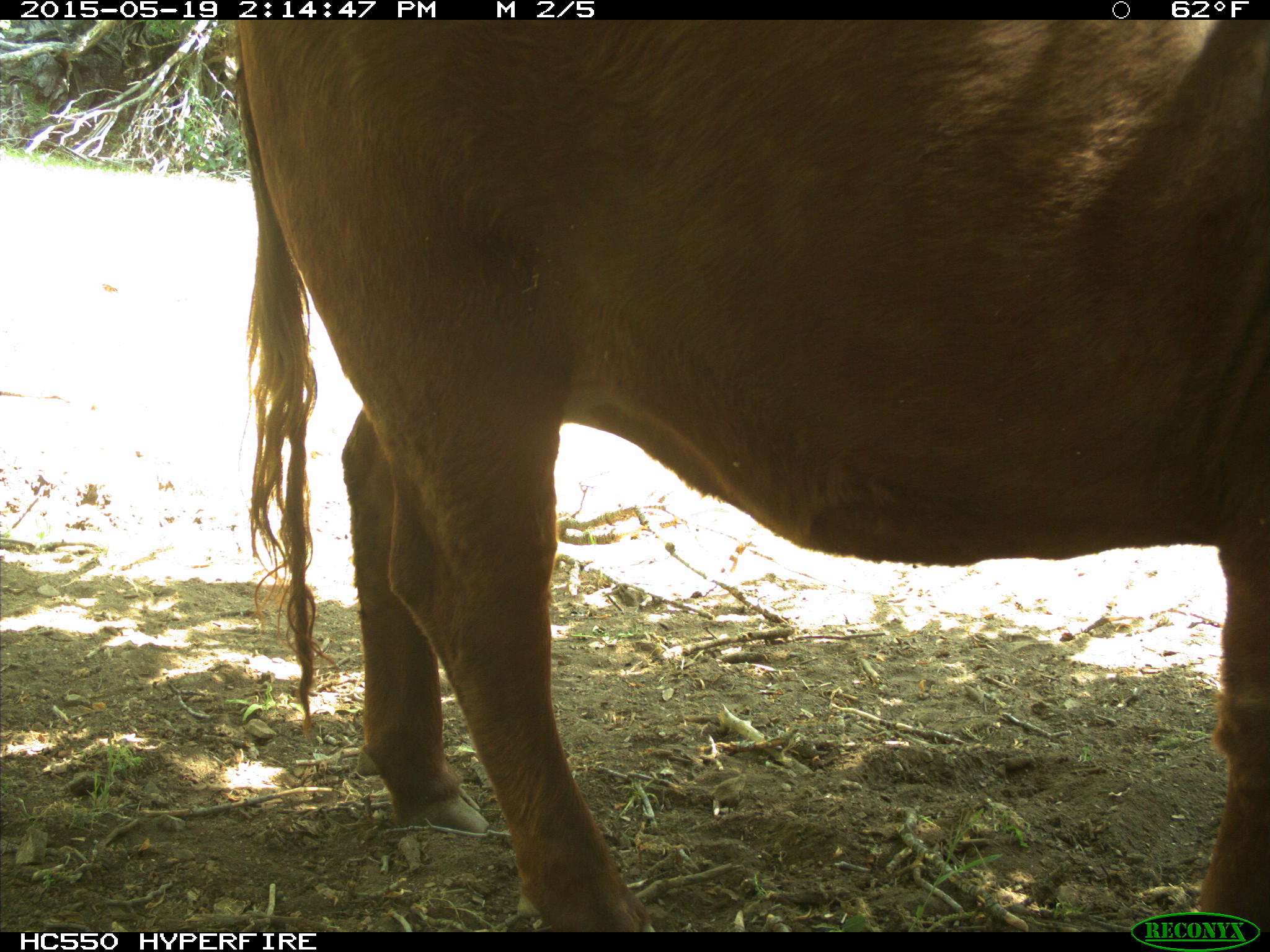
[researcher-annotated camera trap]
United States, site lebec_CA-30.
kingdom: Animalia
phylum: Chordata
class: Mammalia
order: Artiodactyla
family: Bovidae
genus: Bos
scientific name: Bos taurus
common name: domestic cow